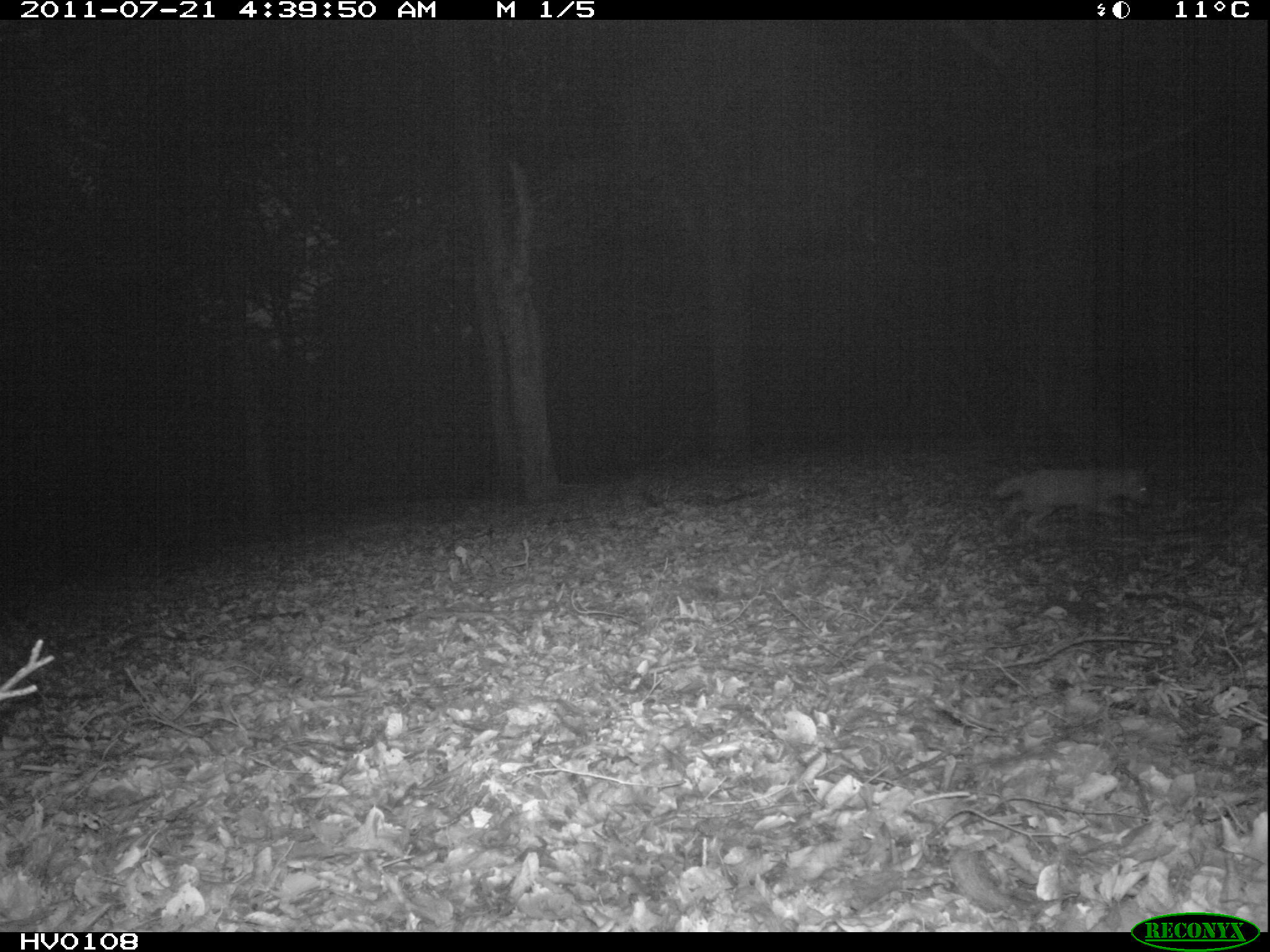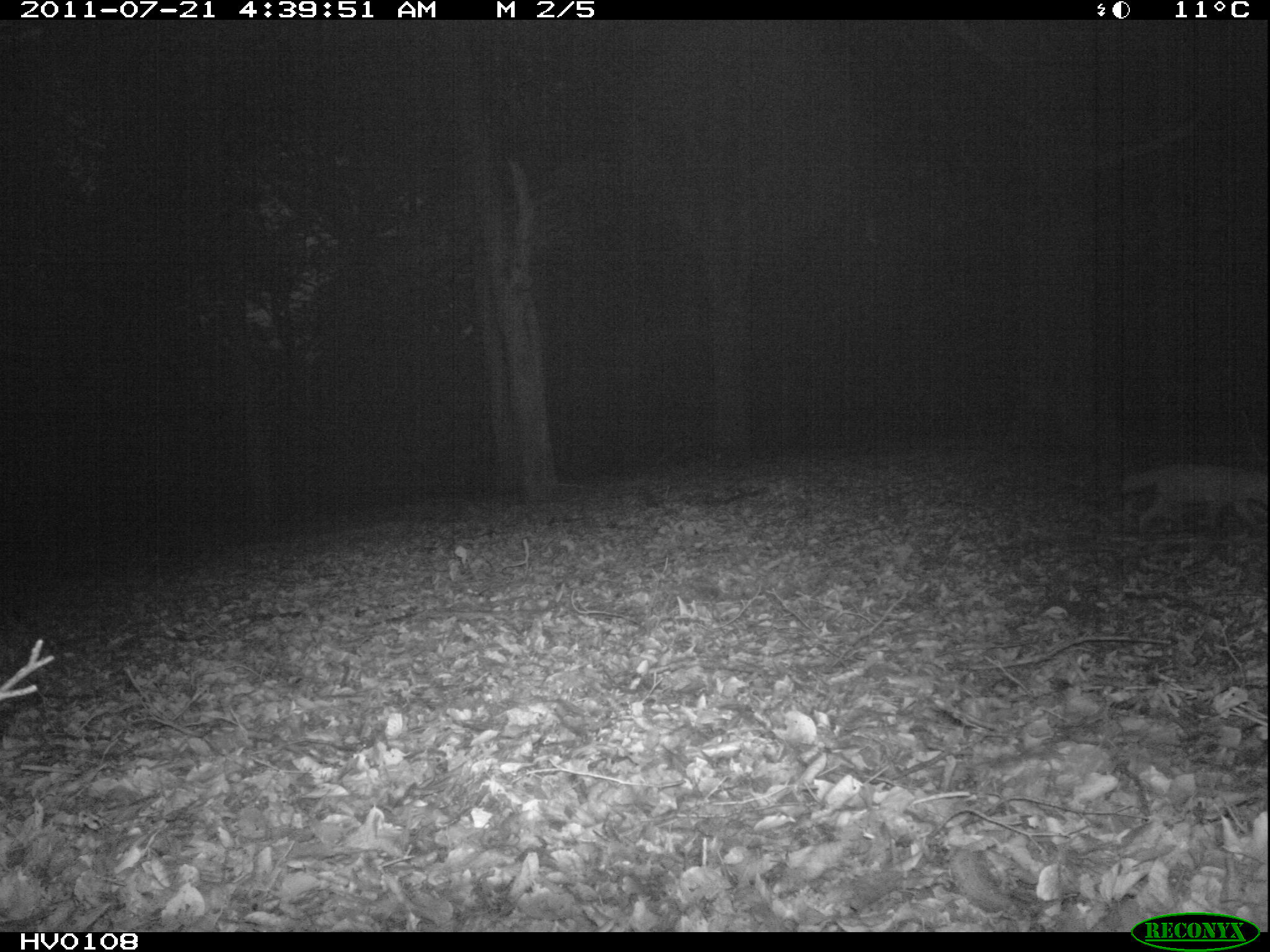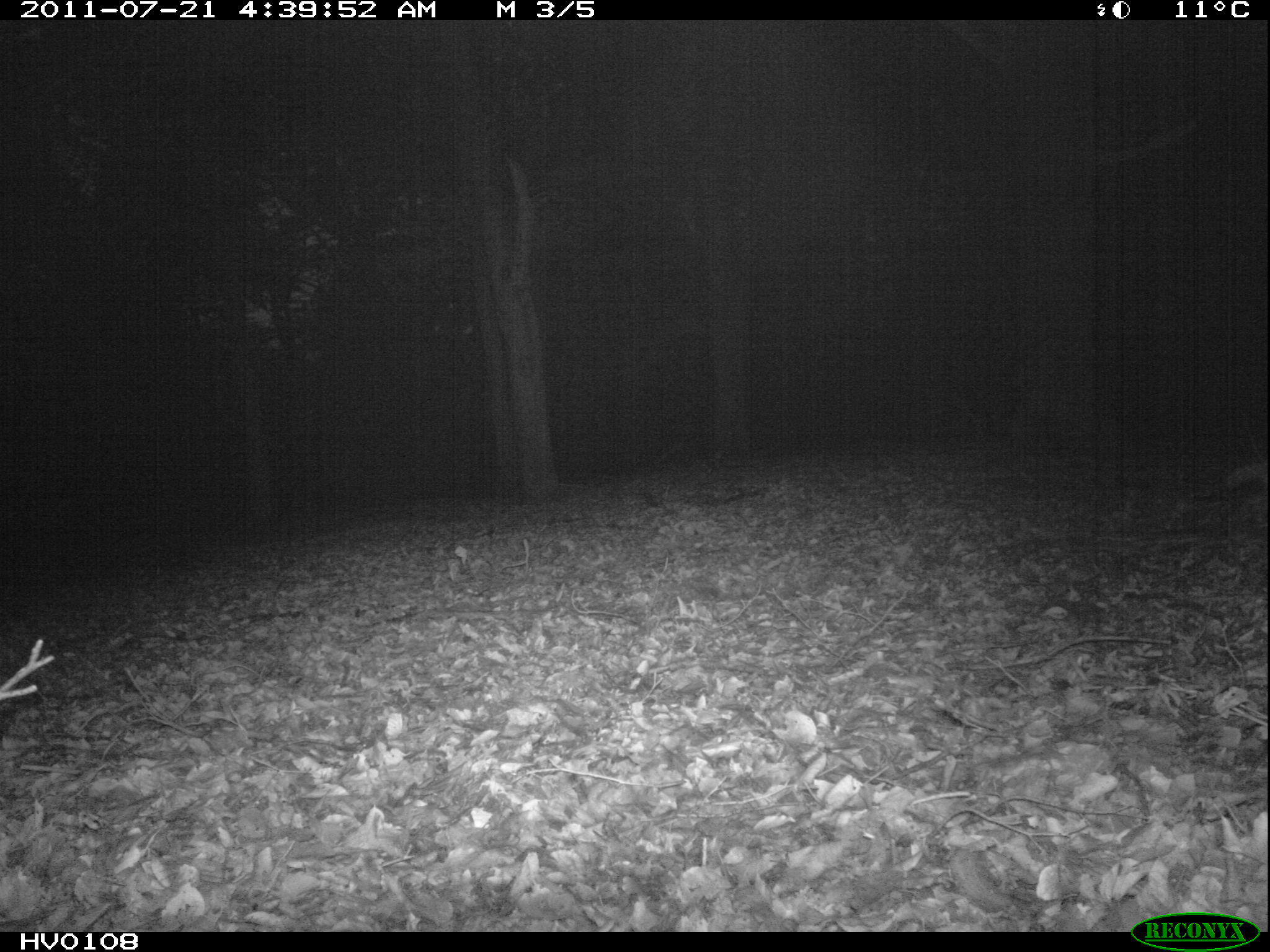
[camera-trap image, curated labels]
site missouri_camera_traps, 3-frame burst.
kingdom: Animalia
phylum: Chordata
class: Mammalia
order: Carnivora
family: Canidae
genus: Vulpes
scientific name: Vulpes vulpes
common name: red fox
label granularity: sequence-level